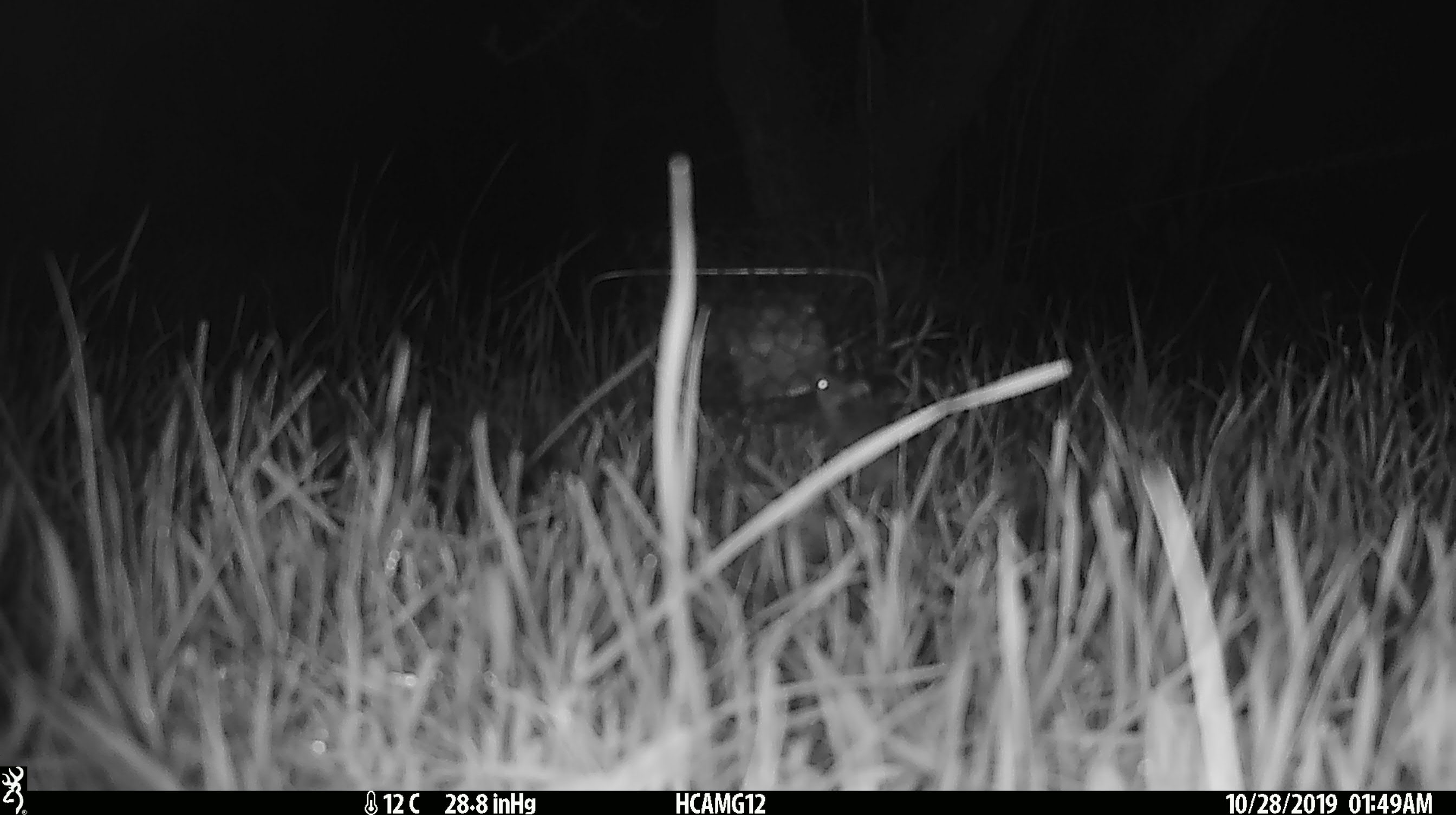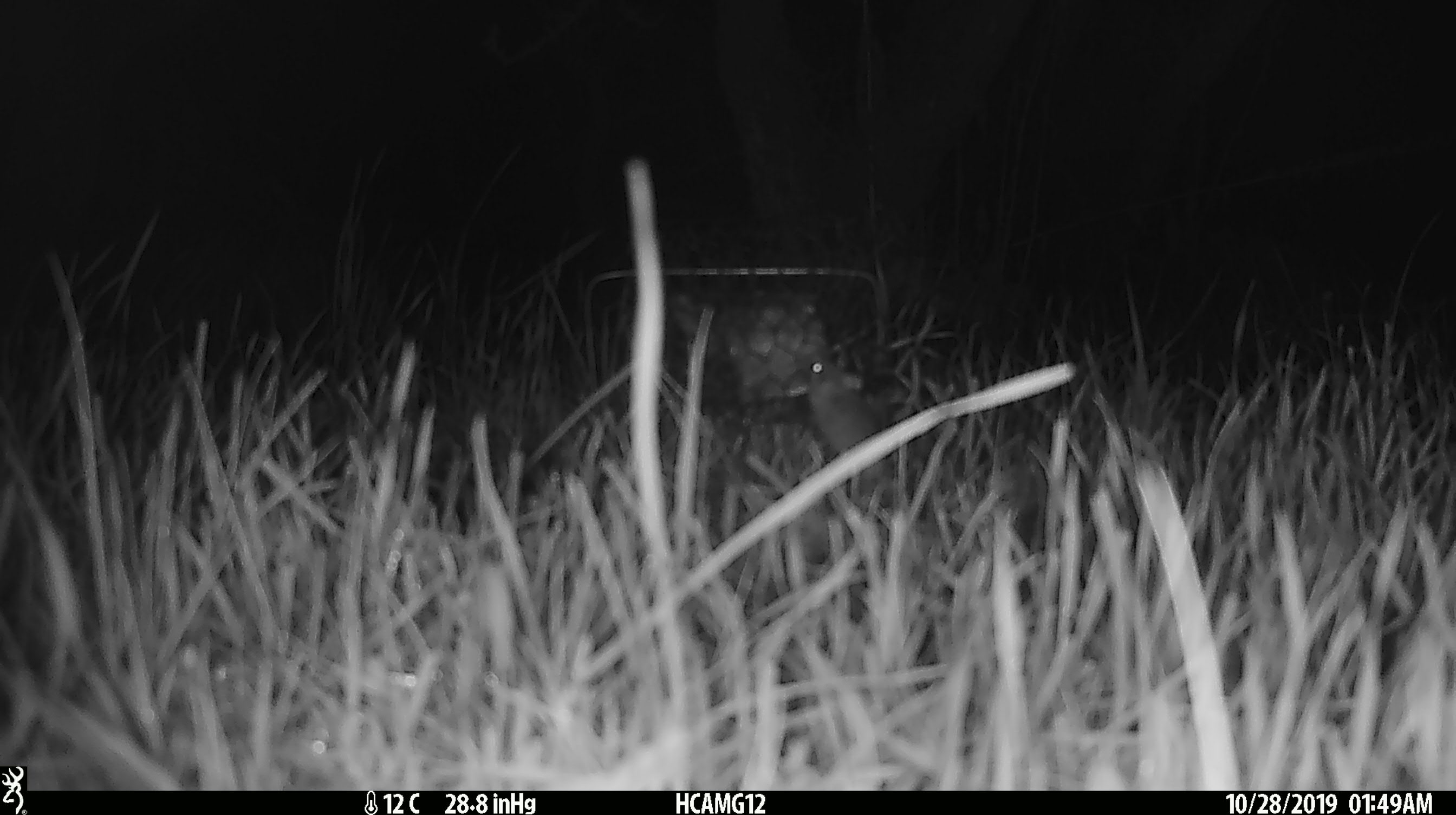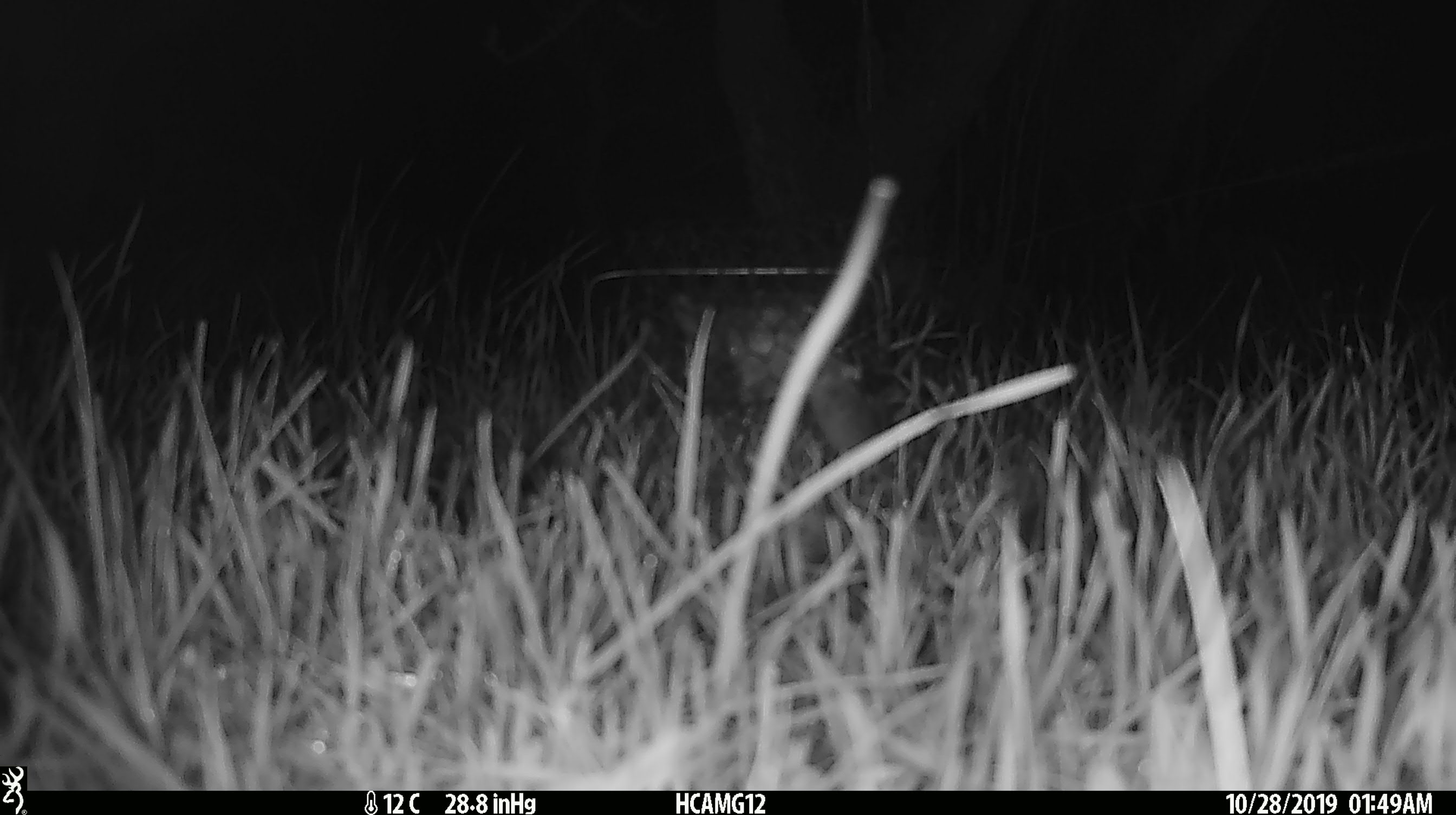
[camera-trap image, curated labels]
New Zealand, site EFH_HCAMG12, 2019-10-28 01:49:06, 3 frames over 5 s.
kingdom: Animalia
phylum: Chordata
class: Mammalia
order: Rodentia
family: Muridae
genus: Mus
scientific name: Mus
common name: mouse